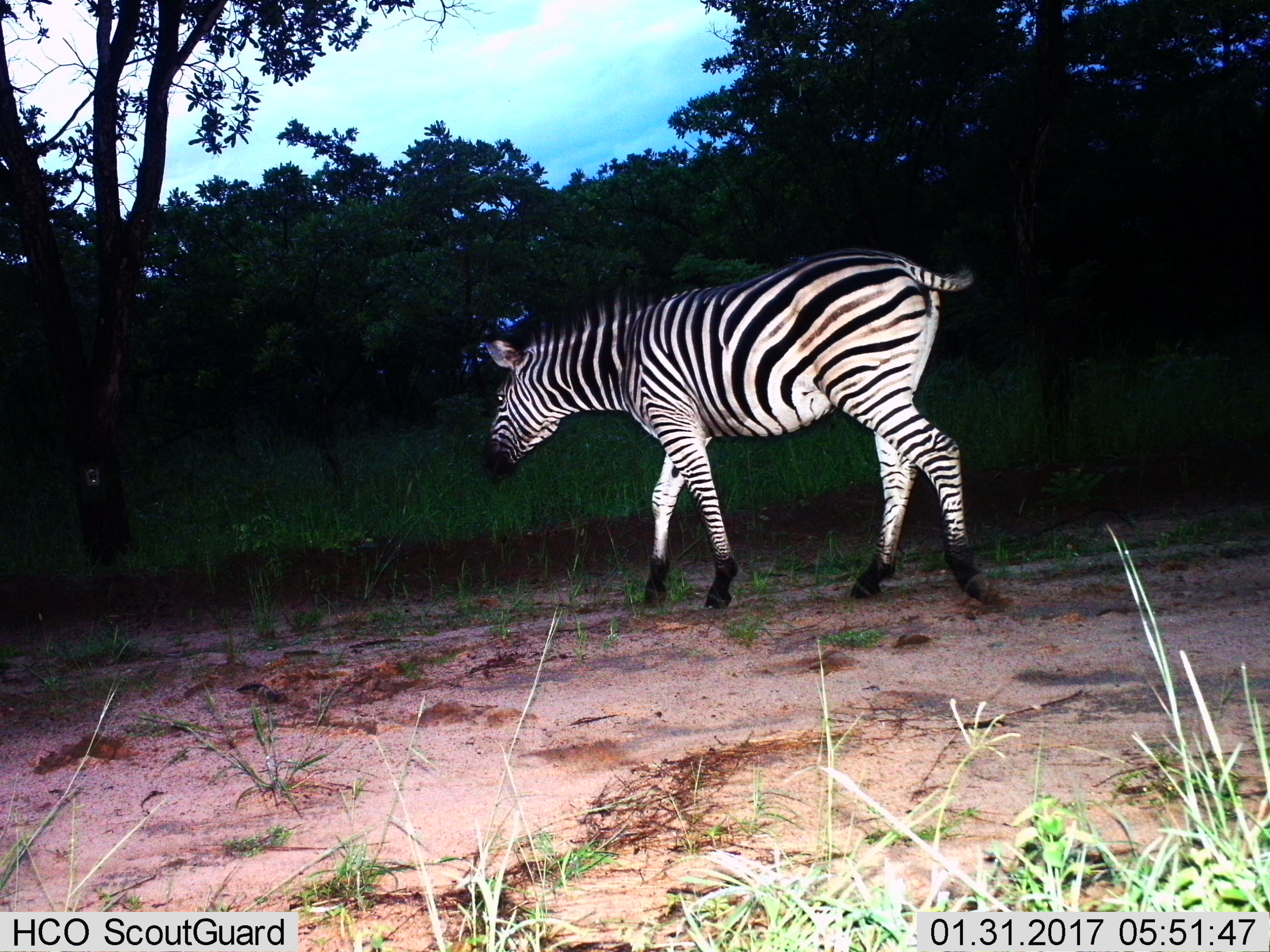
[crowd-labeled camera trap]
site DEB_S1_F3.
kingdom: Animalia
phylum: Chordata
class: Mammalia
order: Perissodactyla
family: Equidae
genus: Equus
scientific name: Equus quagga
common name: plains zebra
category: zebraplains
Zebraplains (plains zebra) (Equus quagga), count 1. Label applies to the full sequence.